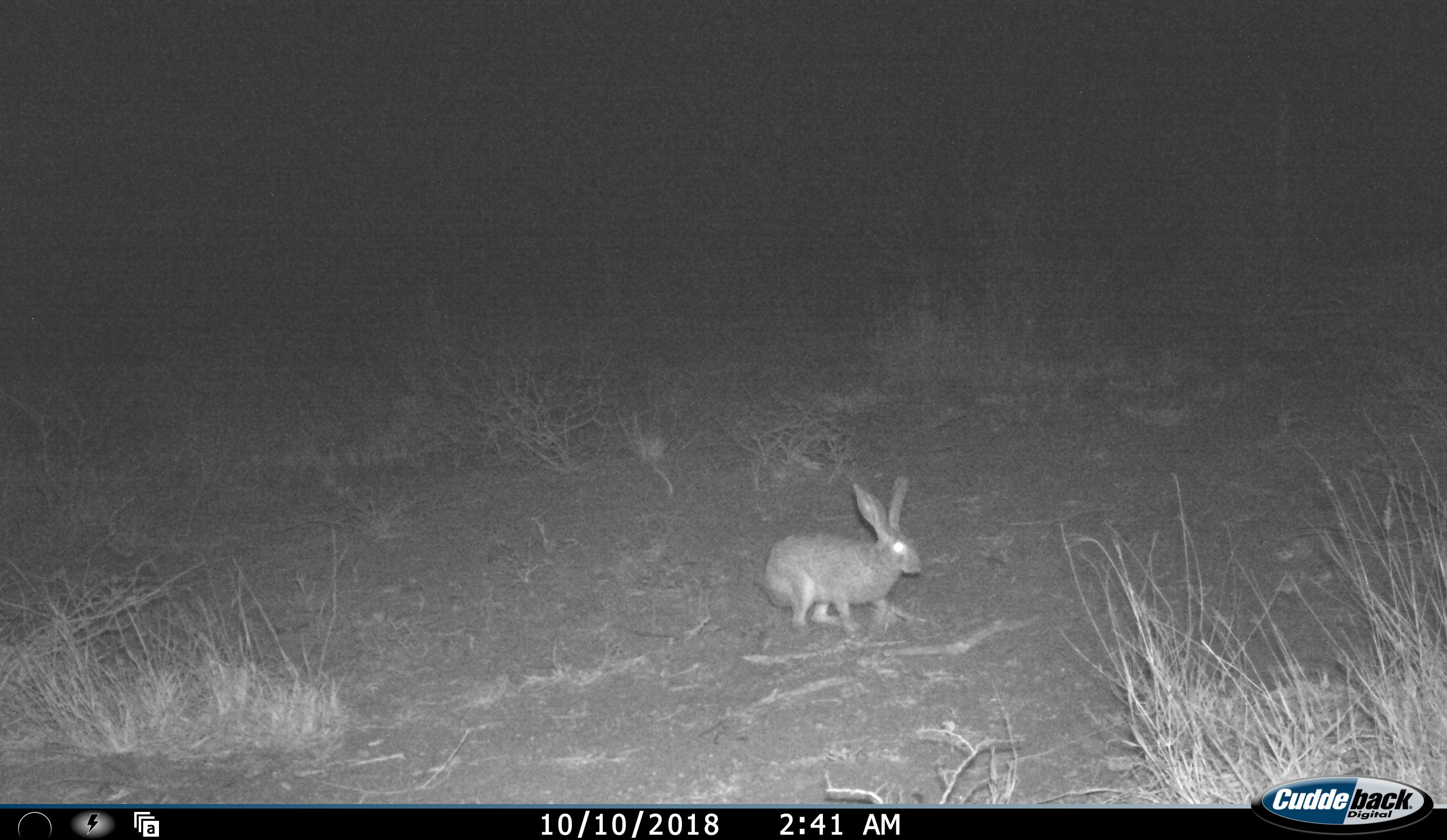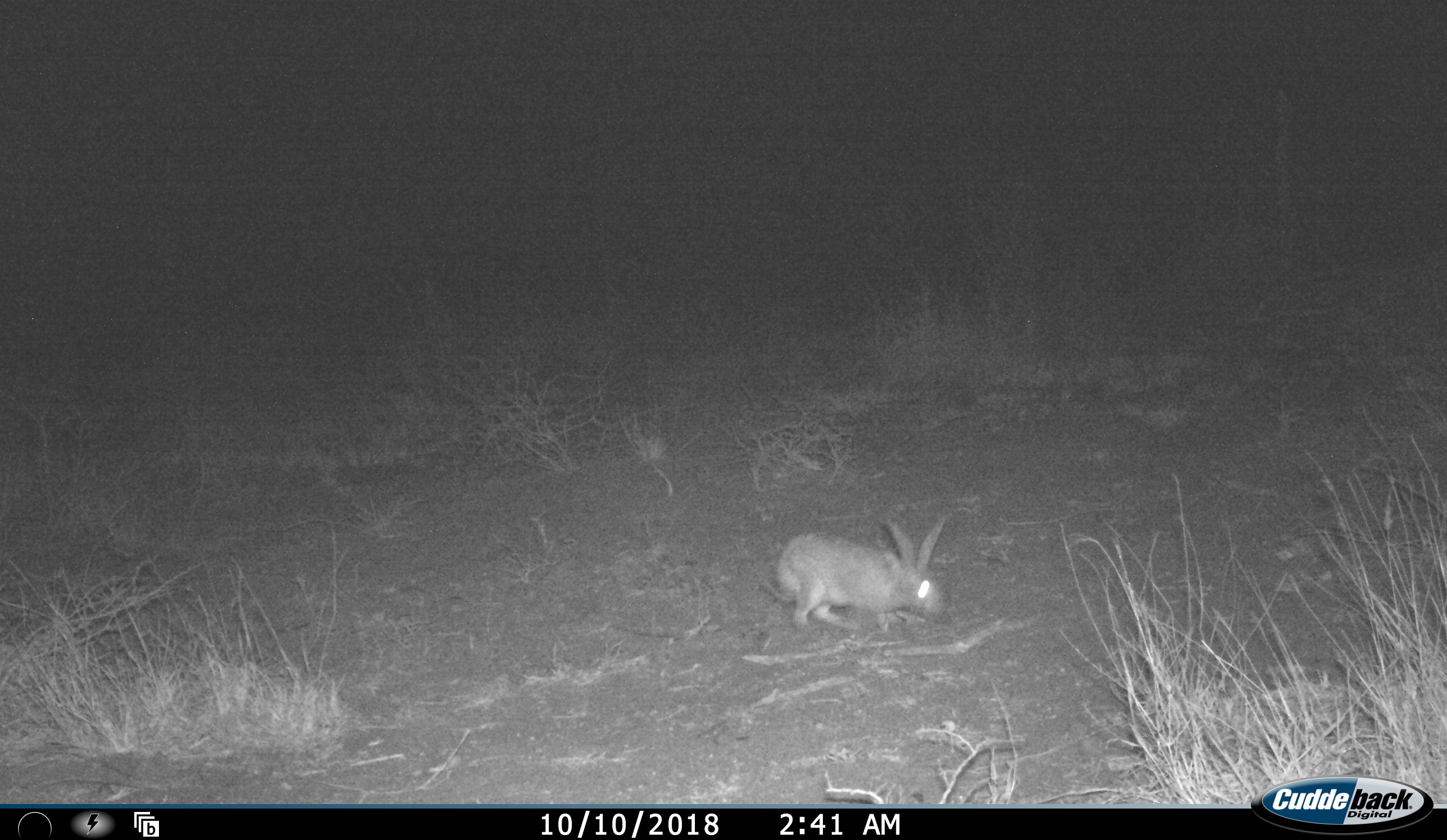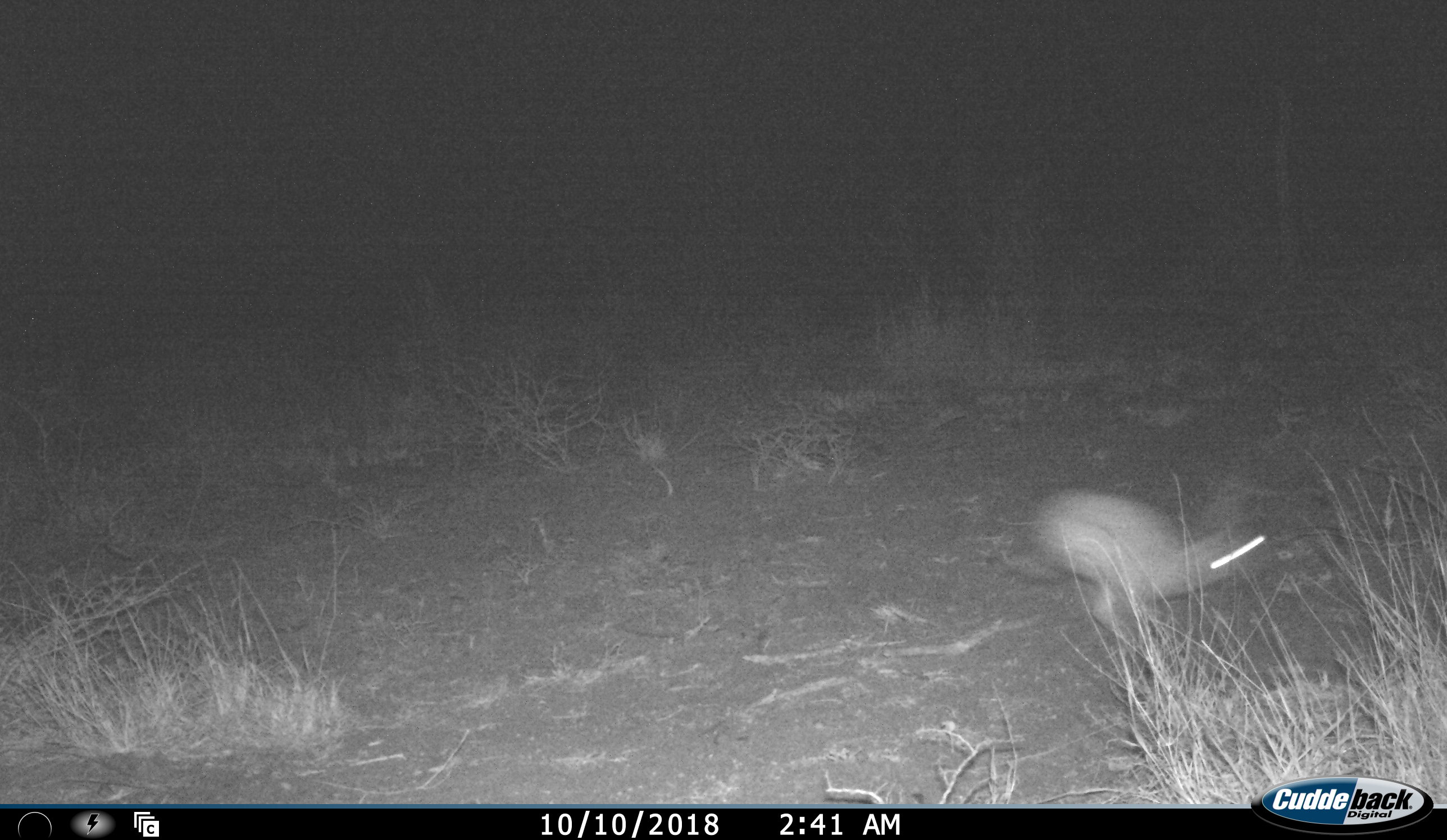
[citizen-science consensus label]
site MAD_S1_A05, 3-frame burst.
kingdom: Animalia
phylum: Chordata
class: Mammalia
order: Lagomorpha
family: Leporidae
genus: Lepus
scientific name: Lepus capensis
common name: cape hare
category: harecape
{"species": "harecape (cape hare) (Lepus capensis)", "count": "1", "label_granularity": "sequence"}